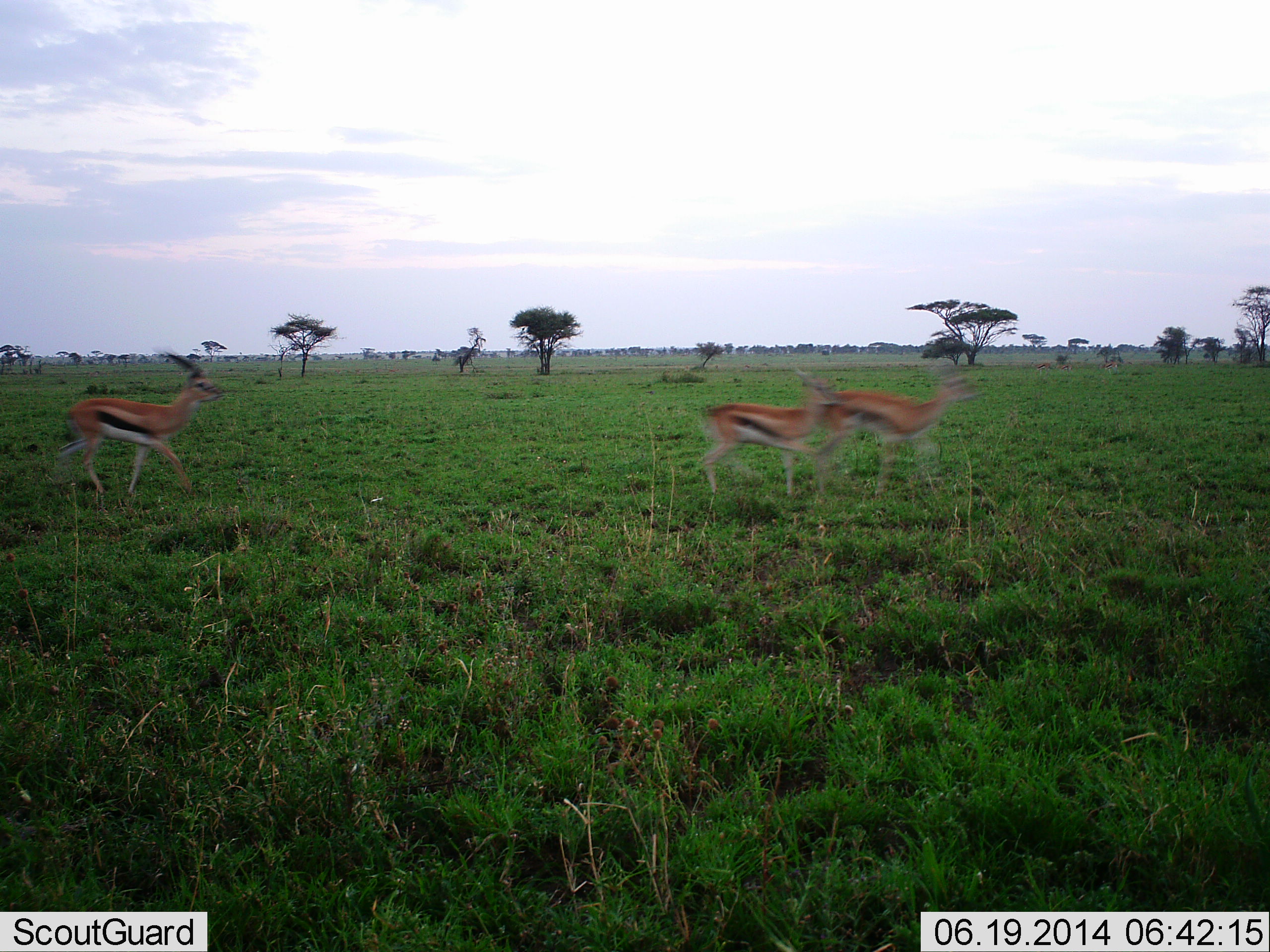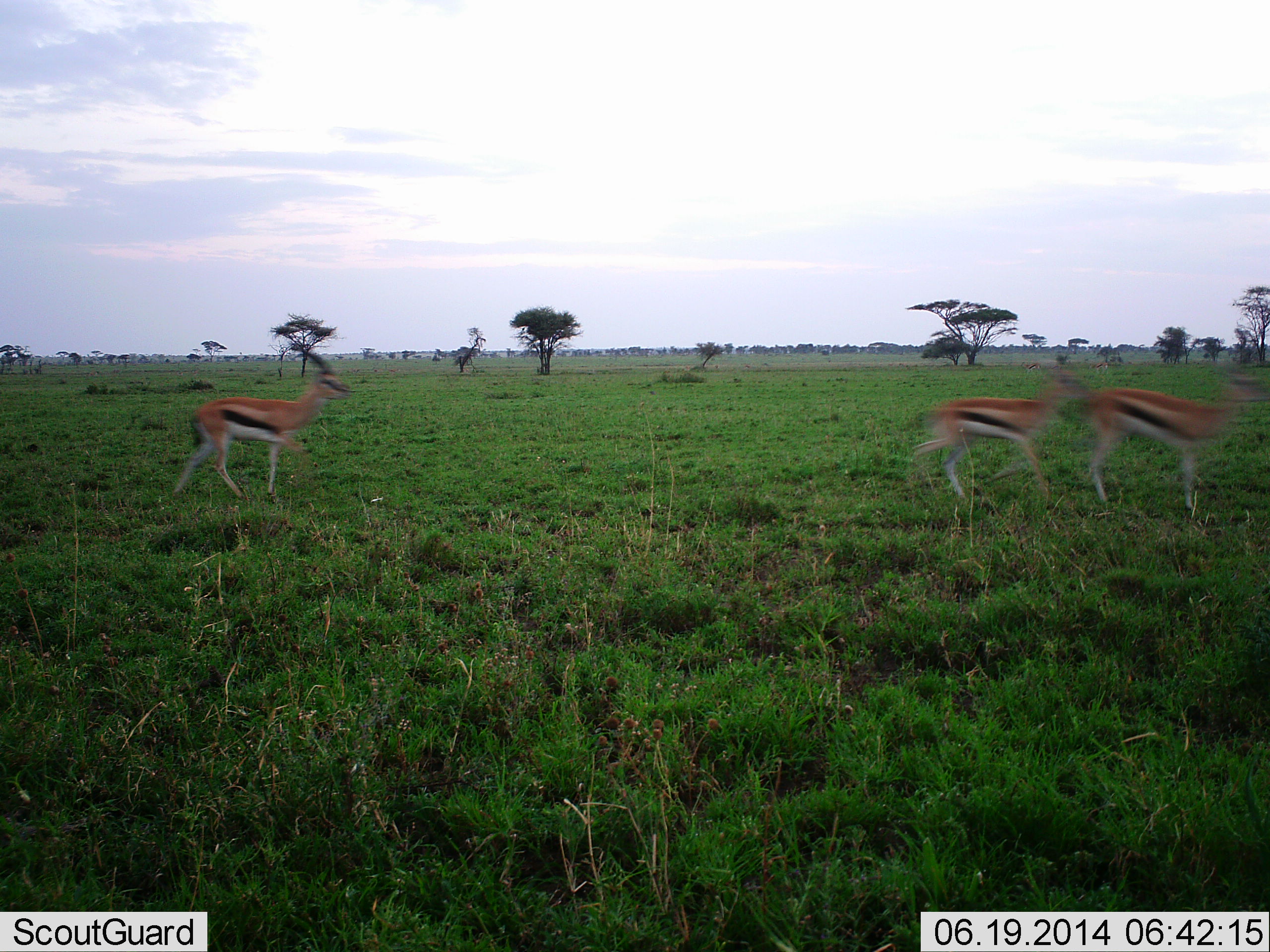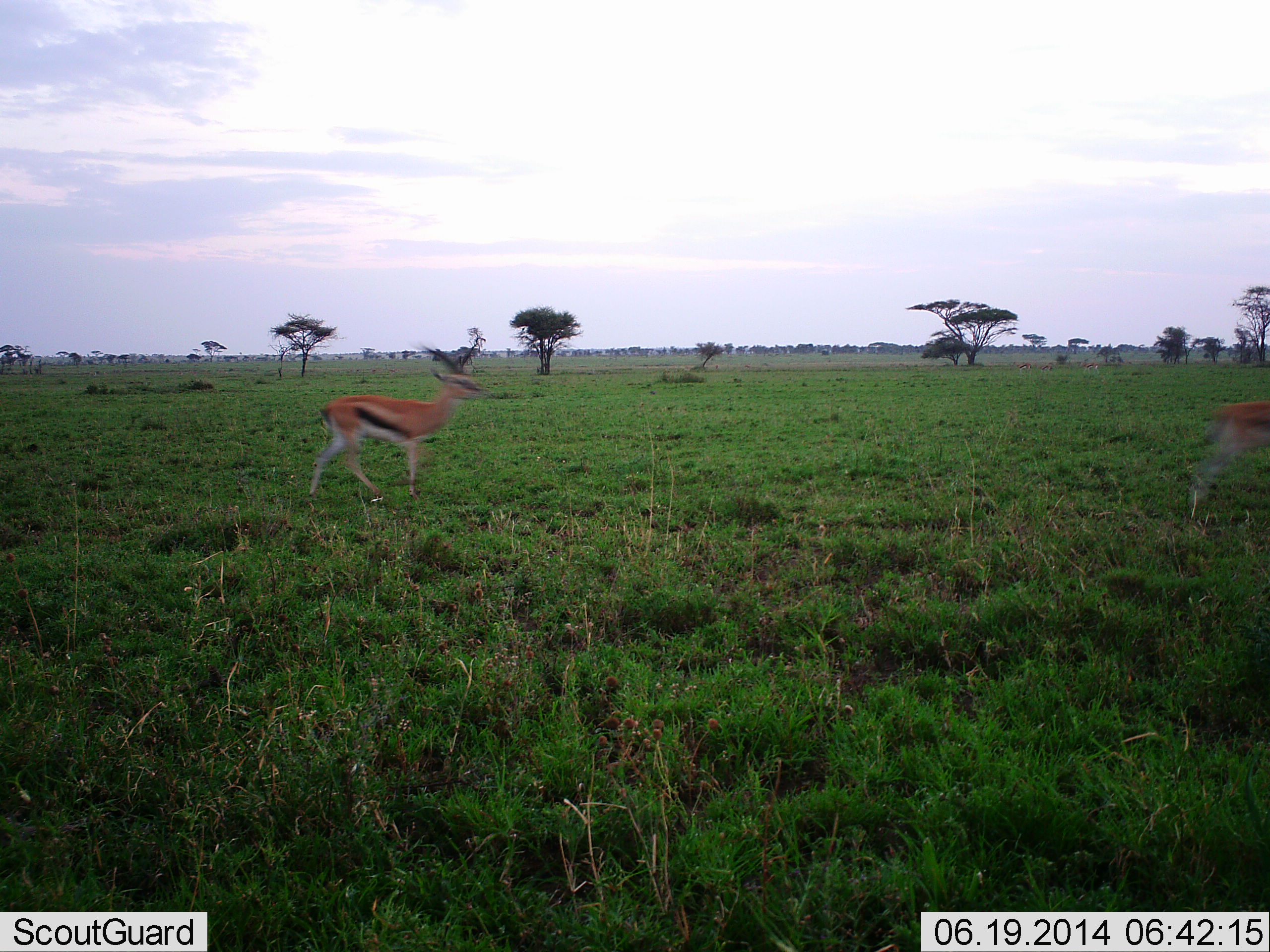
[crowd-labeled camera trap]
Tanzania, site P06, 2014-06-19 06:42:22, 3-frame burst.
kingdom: Animalia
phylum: Chordata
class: Mammalia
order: Artiodactyla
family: Bovidae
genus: Eudorcas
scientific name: Eudorcas thomsonii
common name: thomson's gazelle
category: gazellethomsons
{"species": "gazellethomsons (thomson's gazelle) (Eudorcas thomsonii)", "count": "3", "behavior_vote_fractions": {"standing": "0%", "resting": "0%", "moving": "100%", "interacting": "10%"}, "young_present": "0%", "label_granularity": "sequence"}